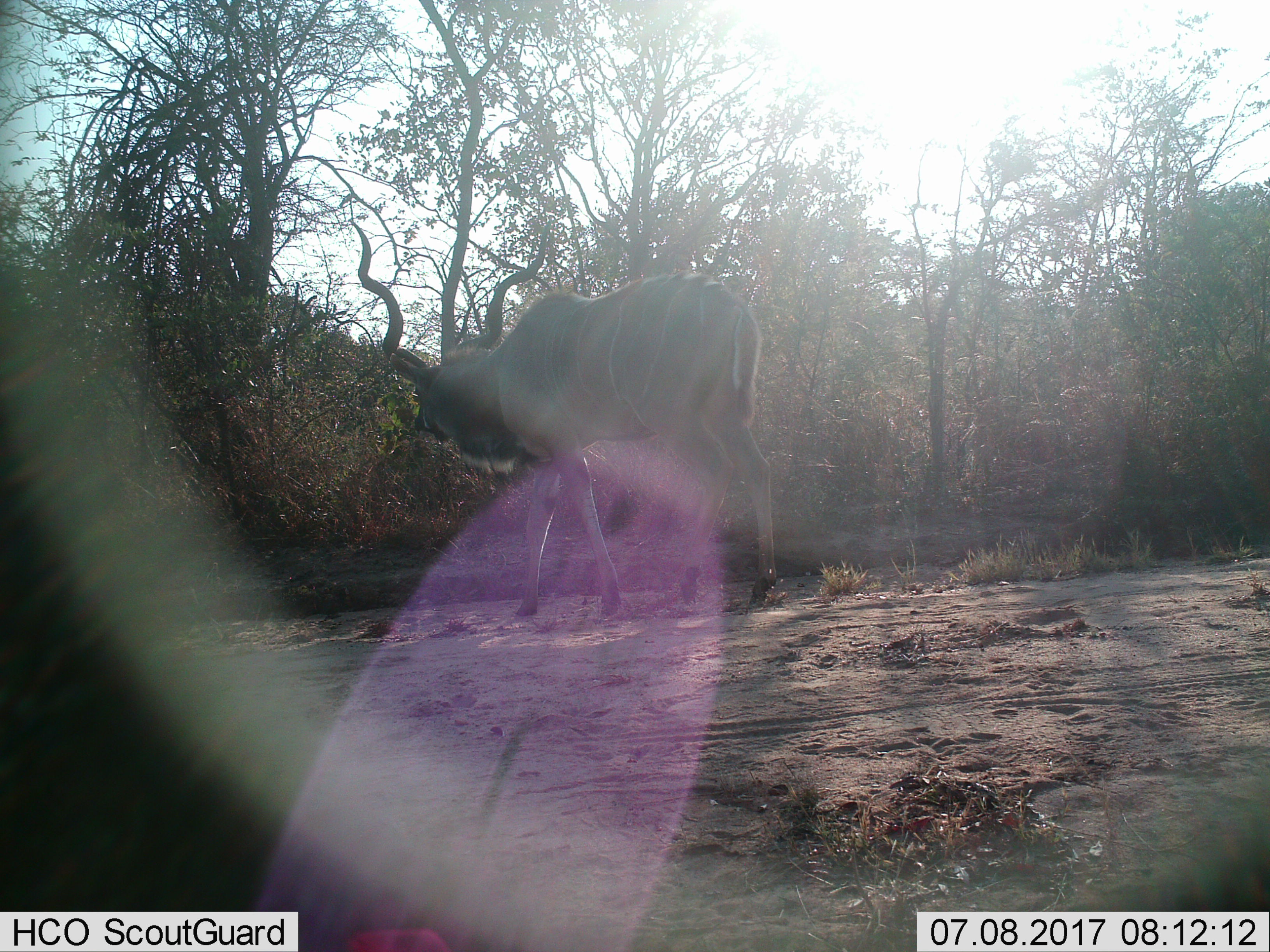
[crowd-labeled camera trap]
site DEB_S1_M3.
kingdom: Animalia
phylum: Chordata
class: Mammalia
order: Artiodactyla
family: Bovidae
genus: Tragelaphus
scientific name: Tragelaphus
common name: kudu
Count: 1.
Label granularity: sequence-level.